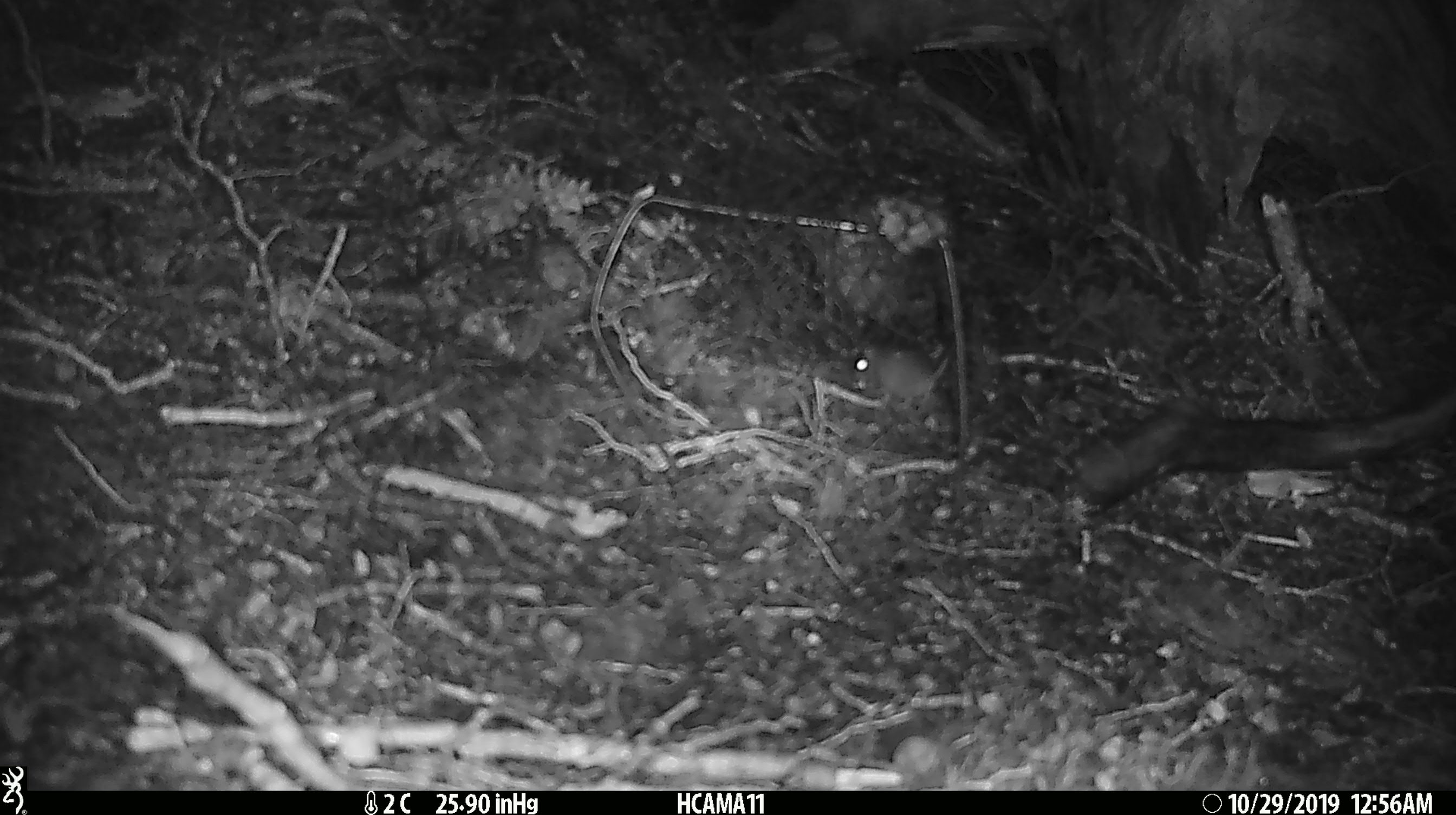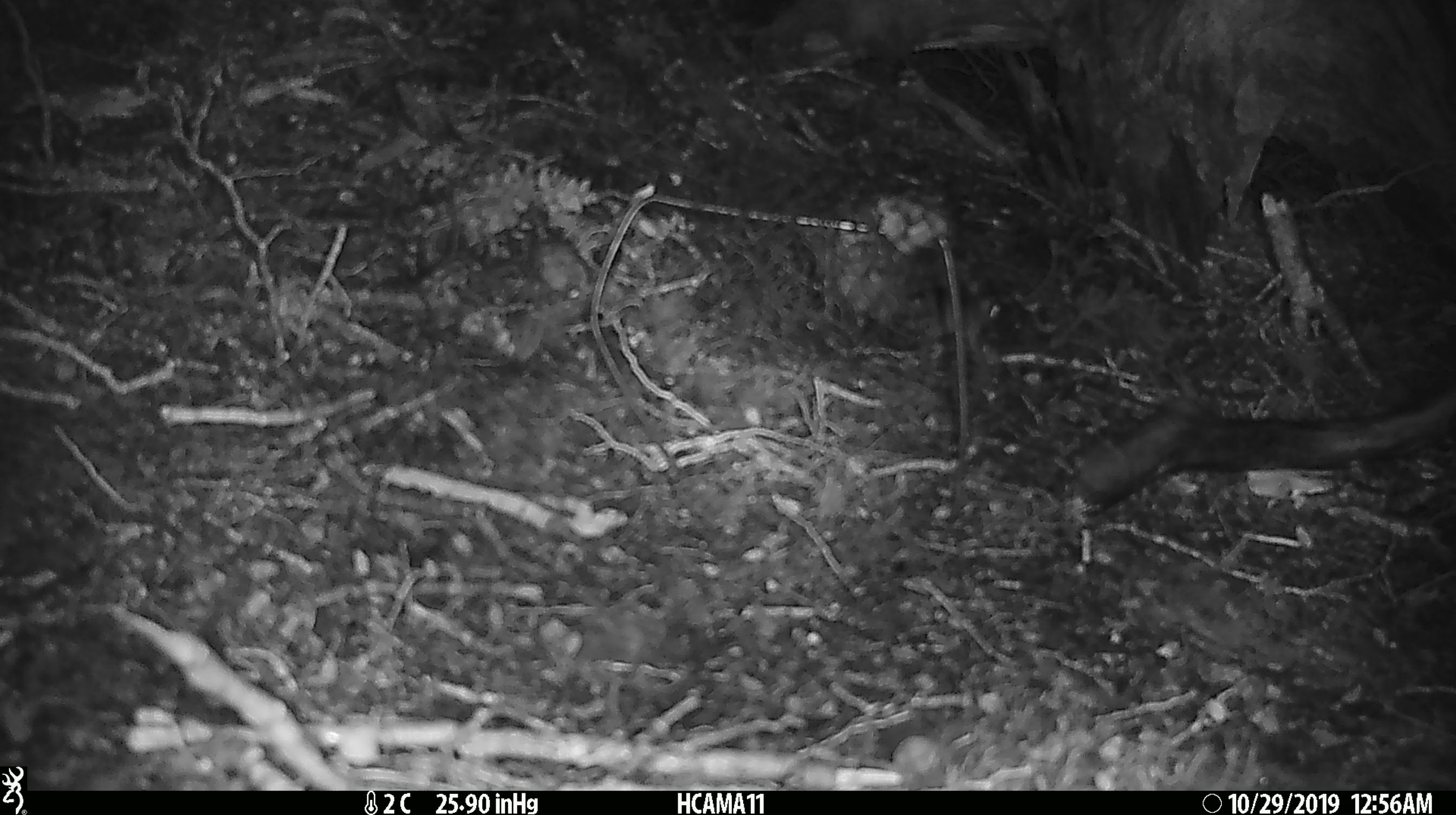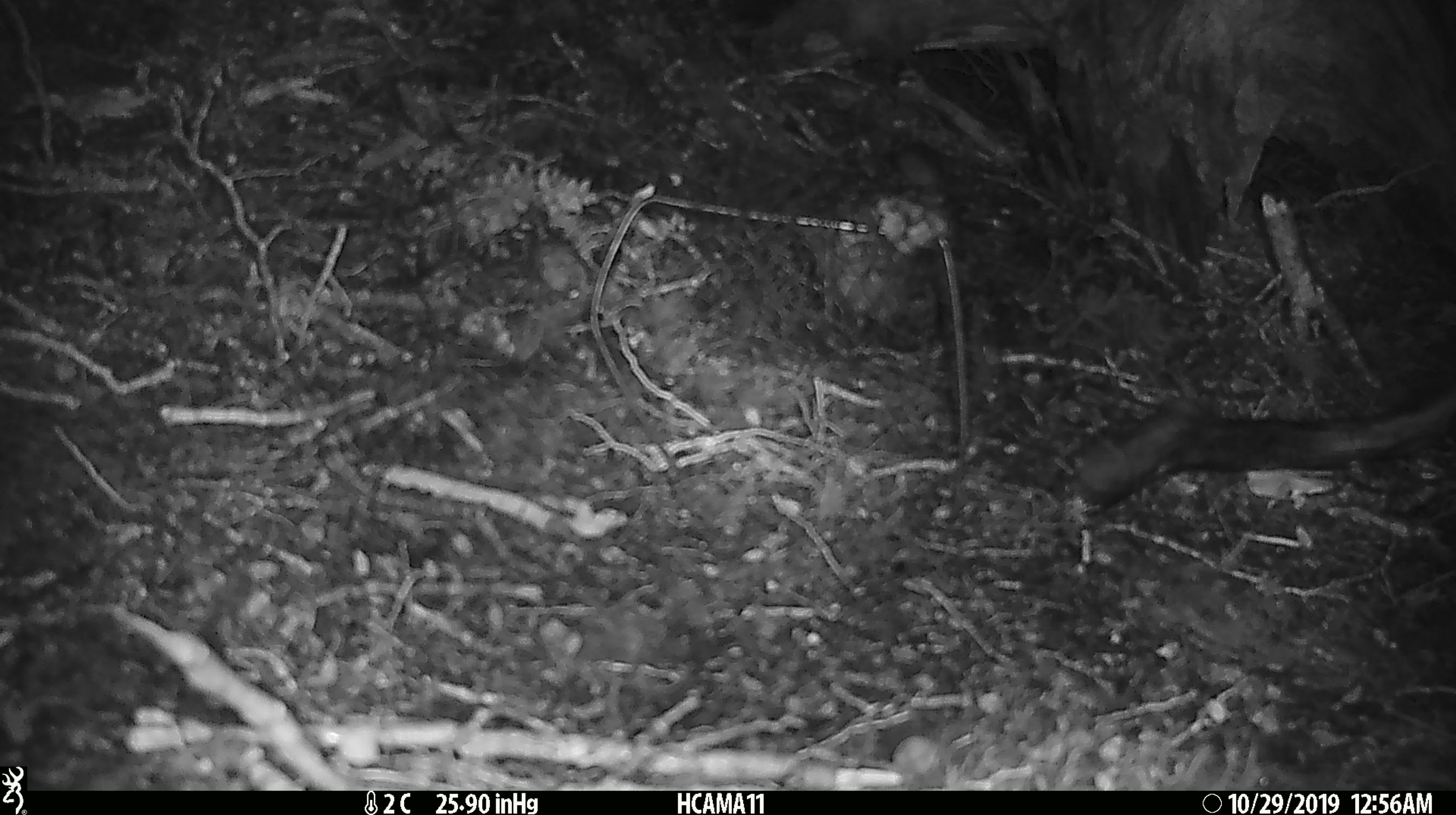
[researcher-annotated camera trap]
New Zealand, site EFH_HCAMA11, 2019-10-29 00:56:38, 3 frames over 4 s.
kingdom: Animalia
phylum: Chordata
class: Mammalia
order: Rodentia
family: Muridae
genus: Mus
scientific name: Mus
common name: mouse